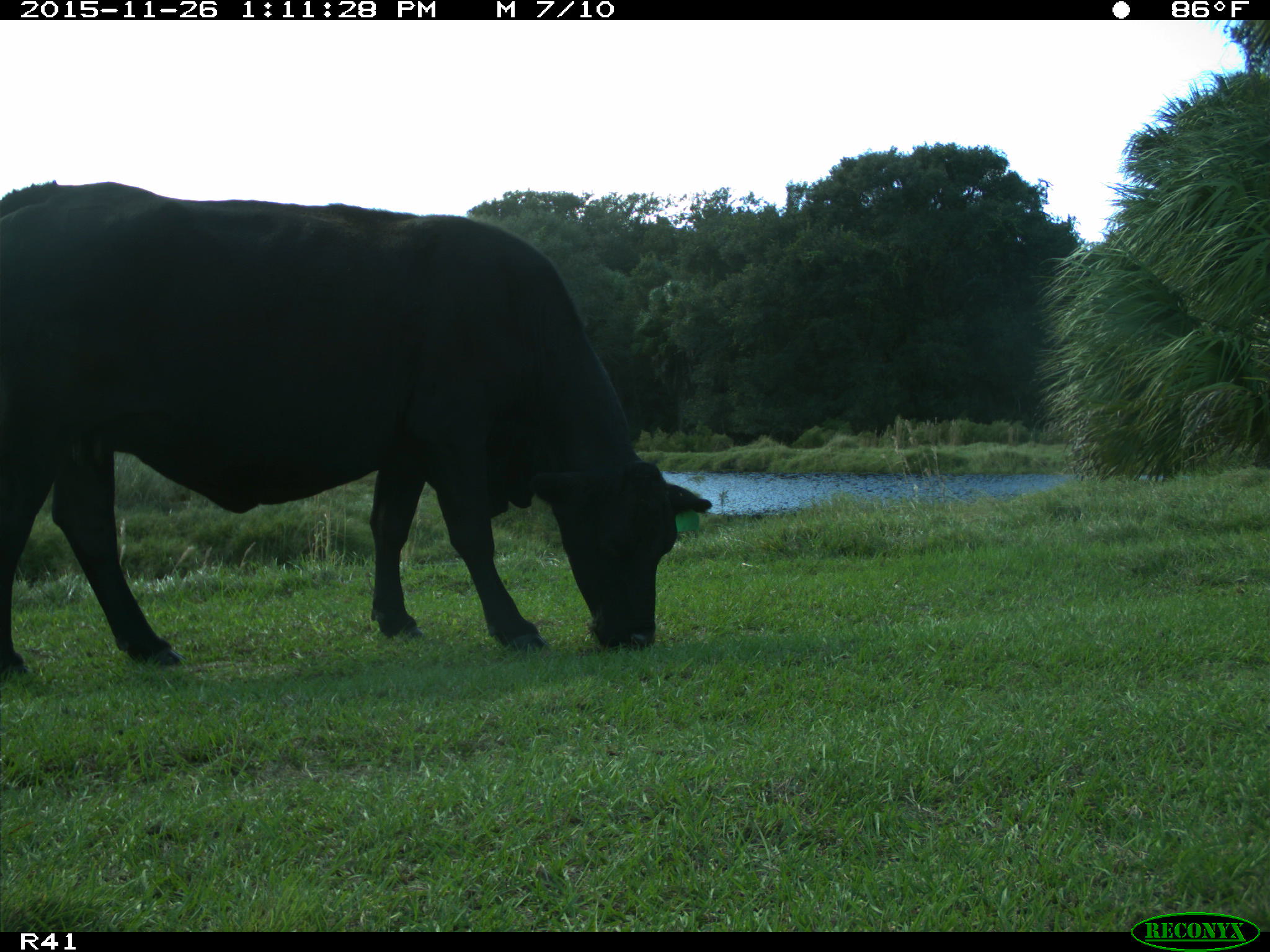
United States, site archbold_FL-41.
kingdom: Animalia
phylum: Chordata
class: Mammalia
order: Artiodactyla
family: Bovidae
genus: Bos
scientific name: Bos taurus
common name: domestic cow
Bos taurus (domestic cow).